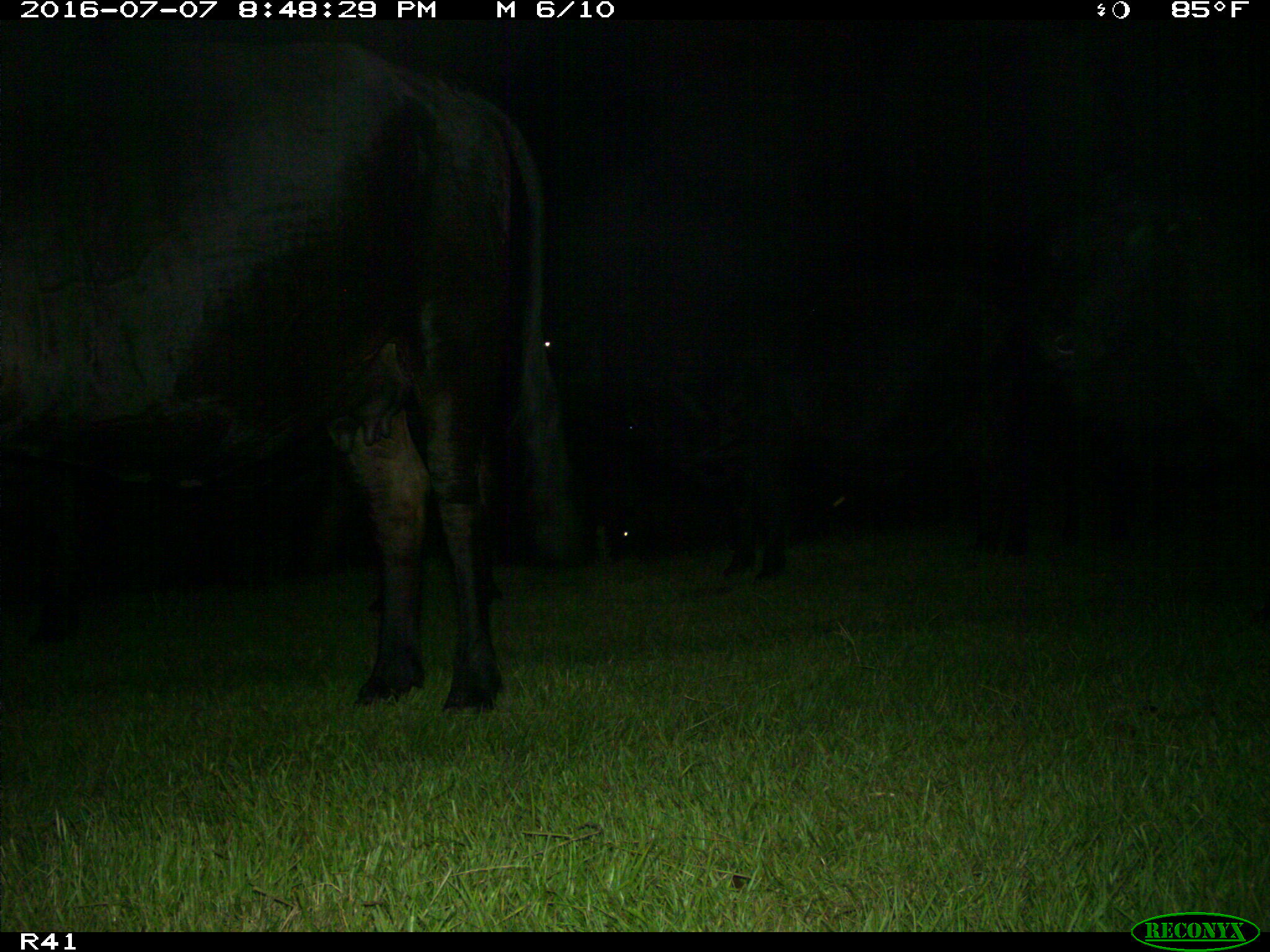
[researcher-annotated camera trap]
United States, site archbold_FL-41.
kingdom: Animalia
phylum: Chordata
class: Mammalia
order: Artiodactyla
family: Bovidae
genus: Bos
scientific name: Bos taurus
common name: domestic cow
Bos taurus (domestic cow).